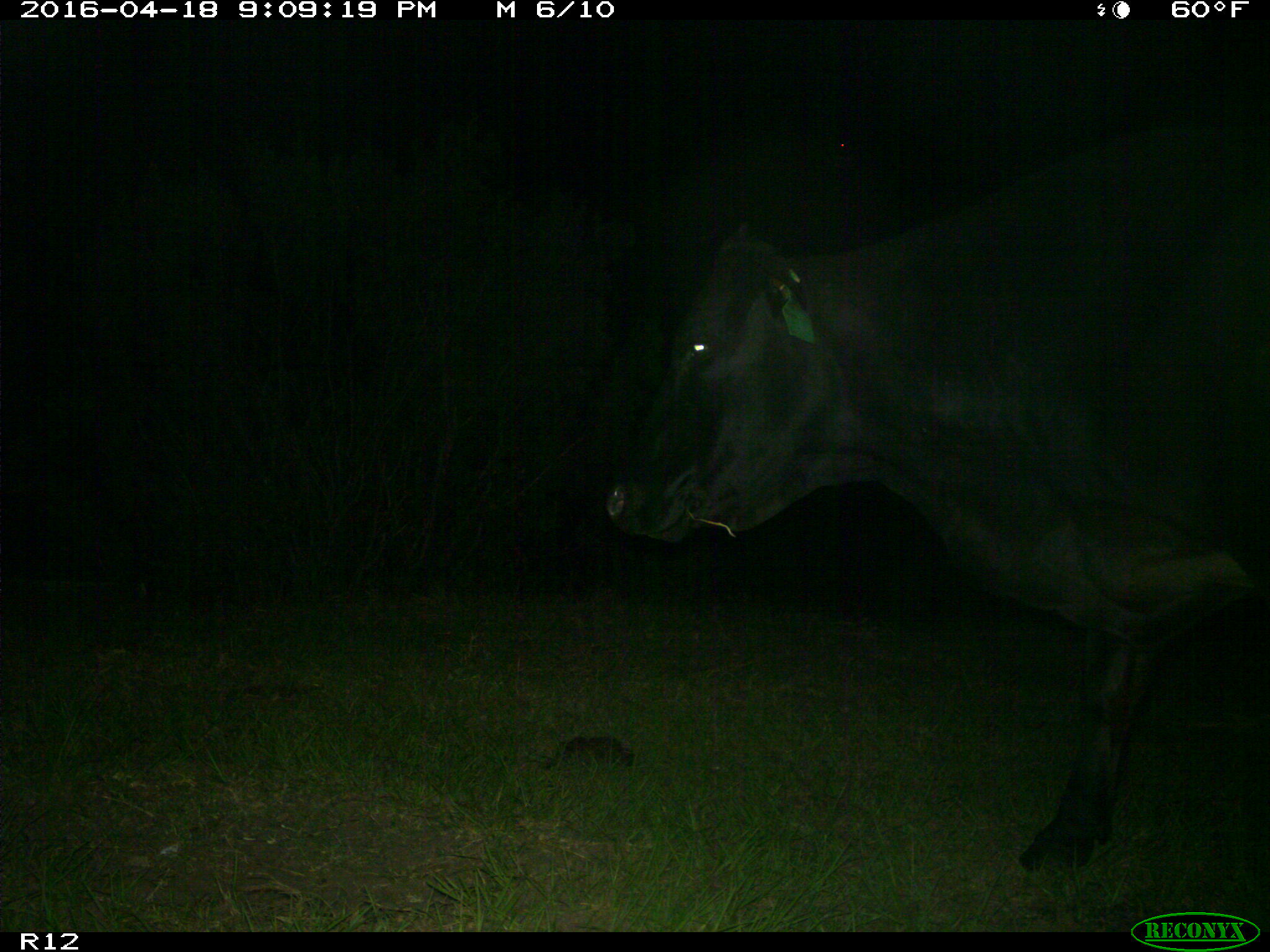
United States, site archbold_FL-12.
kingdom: Animalia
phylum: Chordata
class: Mammalia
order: Artiodactyla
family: Bovidae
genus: Bos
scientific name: Bos taurus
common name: domestic cow